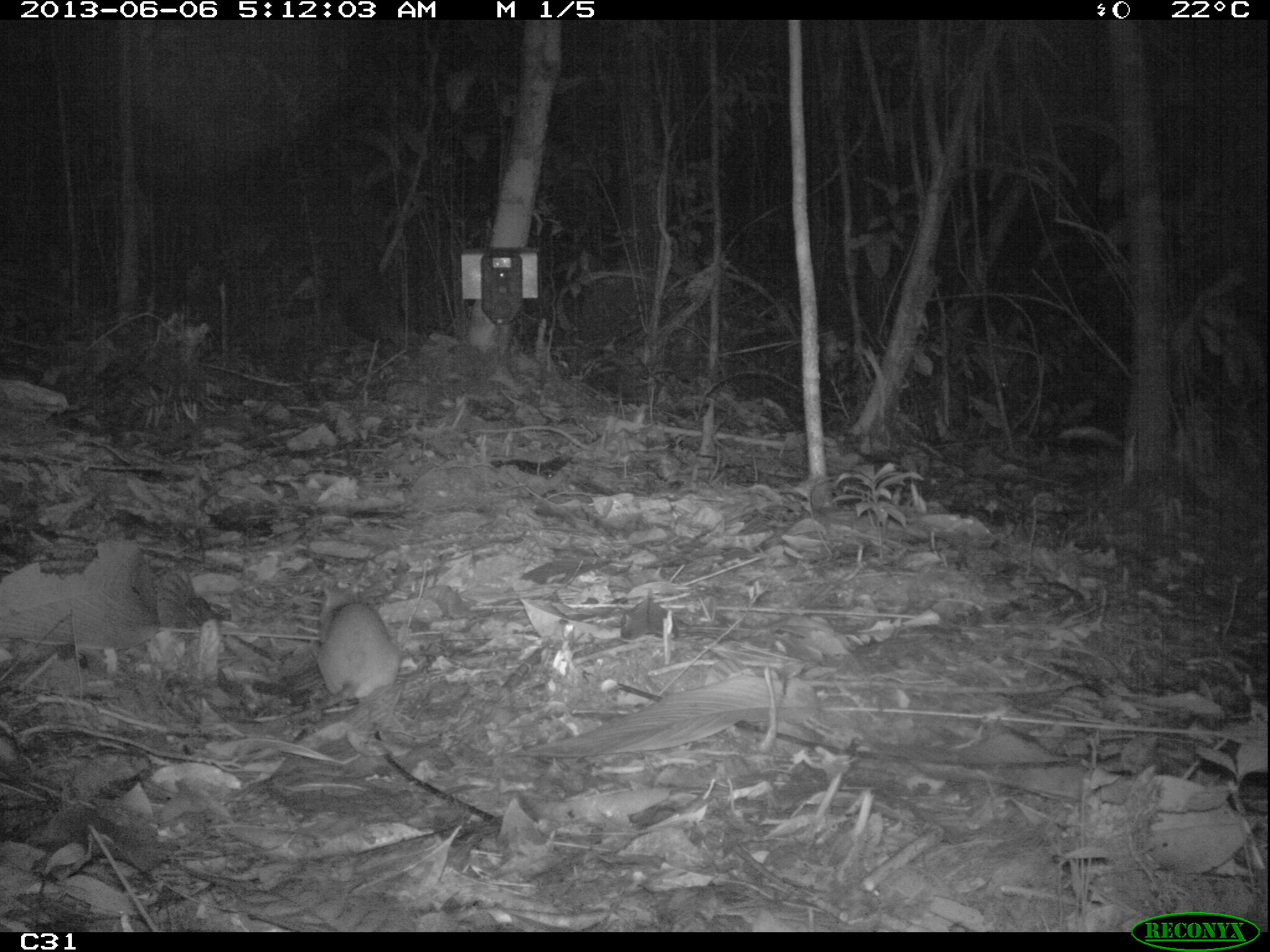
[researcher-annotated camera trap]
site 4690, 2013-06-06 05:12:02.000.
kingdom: Animalia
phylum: Chordata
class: Mammalia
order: Rodentia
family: Muridae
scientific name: Muridae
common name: mice, rats, and gerbils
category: unknown mouse or rat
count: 1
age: adult